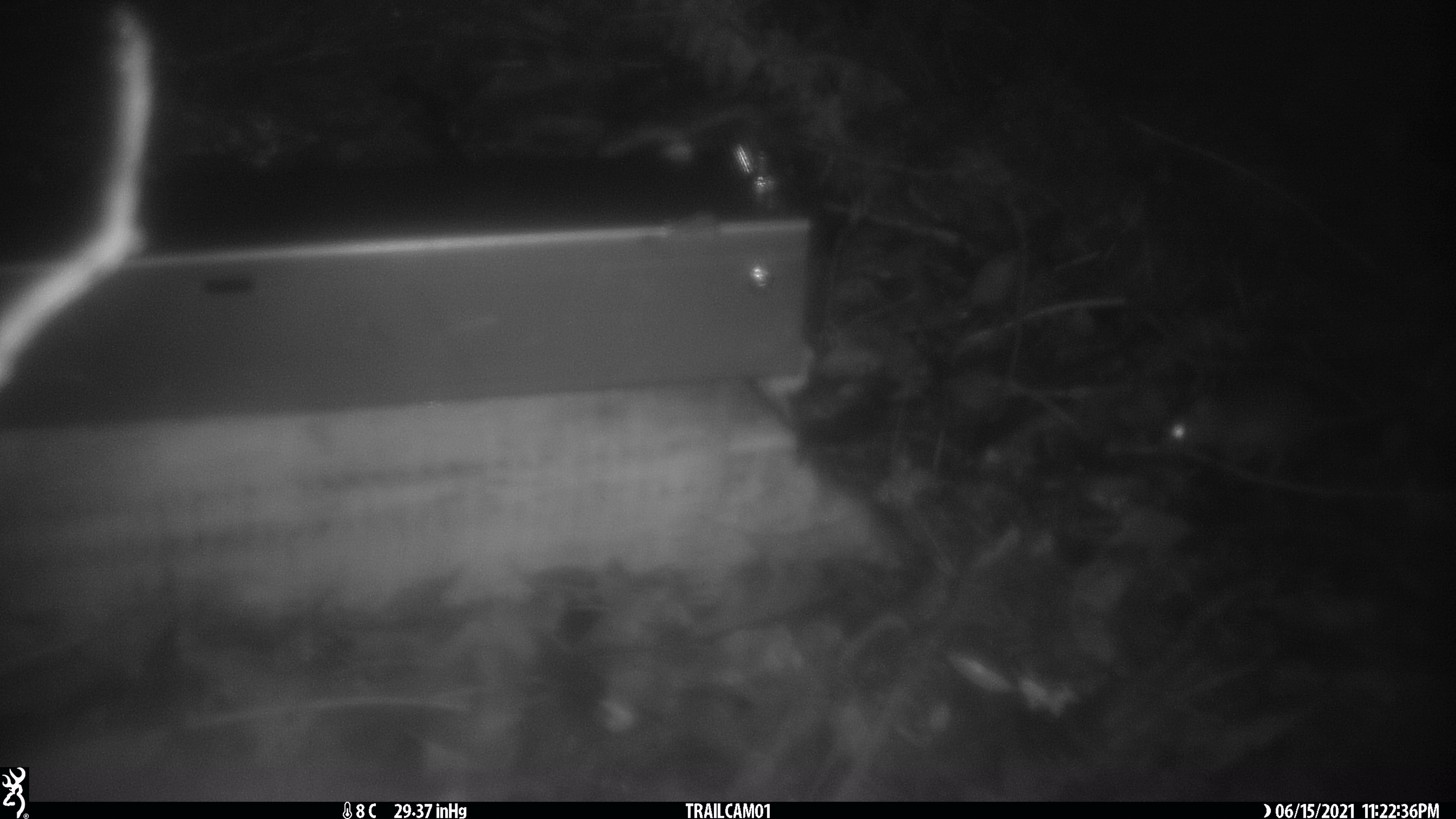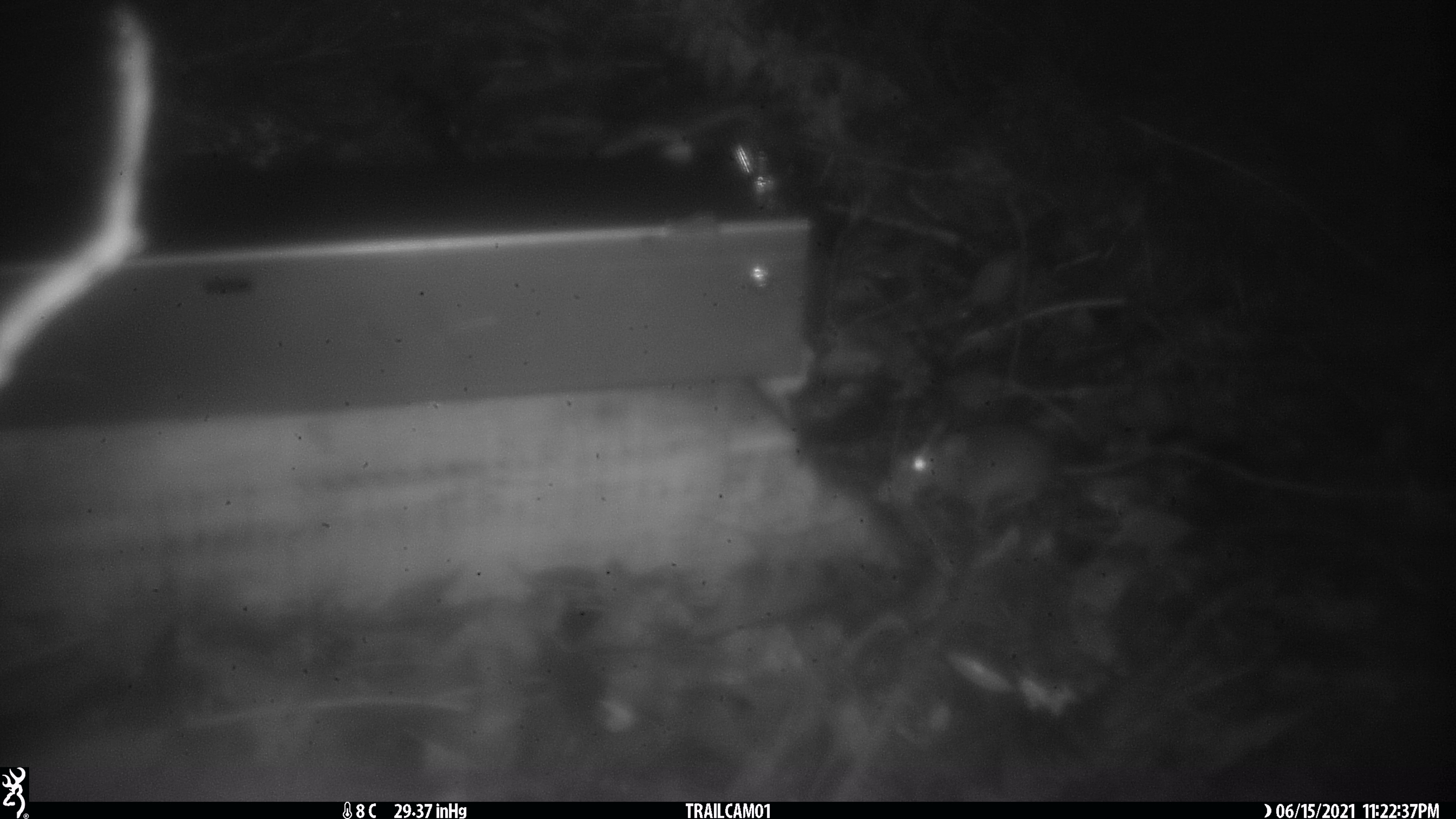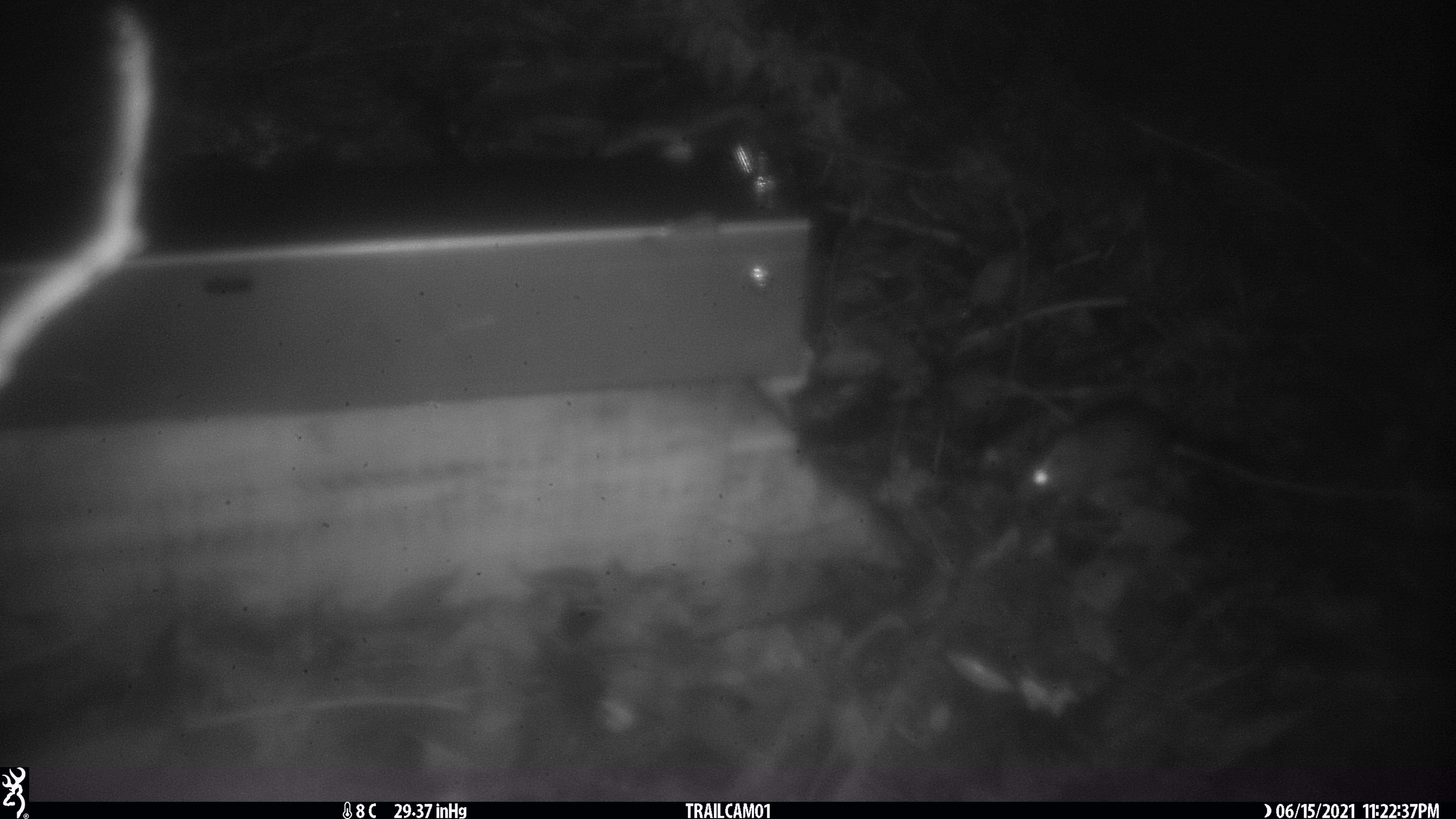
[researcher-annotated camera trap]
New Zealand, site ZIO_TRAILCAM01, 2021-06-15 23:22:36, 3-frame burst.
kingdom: Animalia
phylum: Chordata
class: Mammalia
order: Rodentia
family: Muridae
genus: Mus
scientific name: Mus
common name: mouse